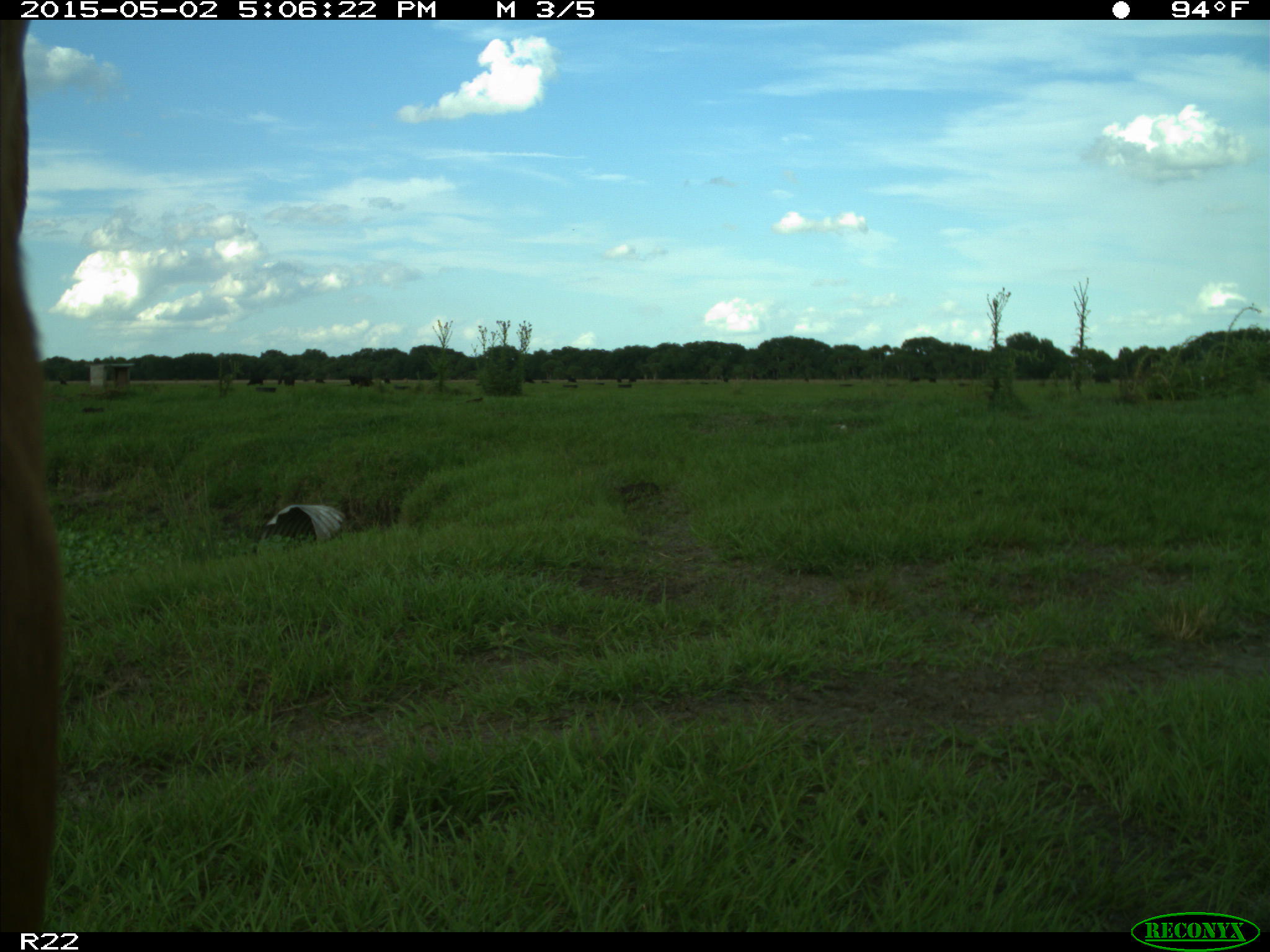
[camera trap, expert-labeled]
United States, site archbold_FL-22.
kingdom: Animalia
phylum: Chordata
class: Mammalia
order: Artiodactyla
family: Bovidae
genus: Bos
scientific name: Bos taurus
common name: domestic cow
Bos taurus (domestic cow).